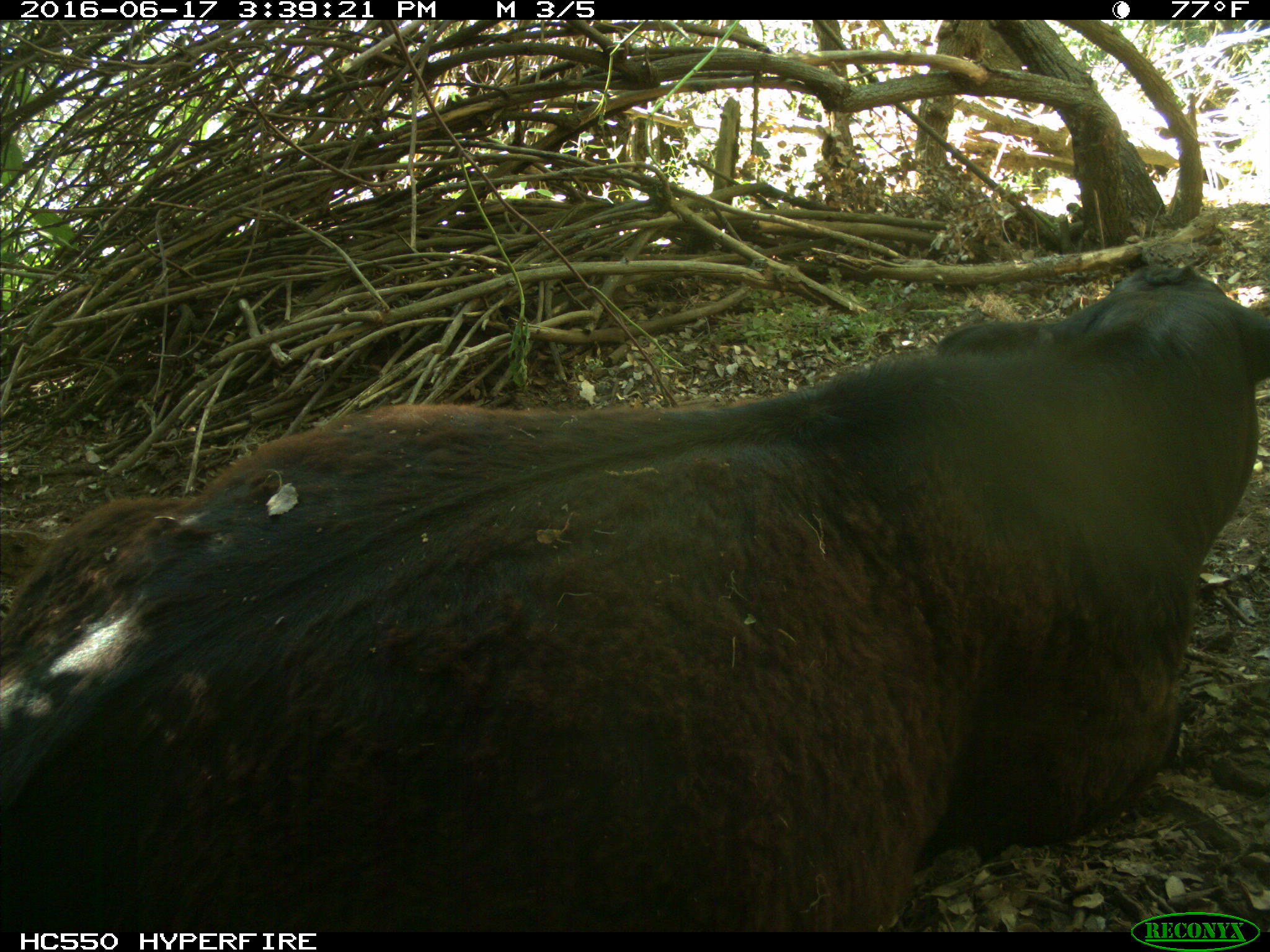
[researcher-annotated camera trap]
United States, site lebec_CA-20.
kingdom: Animalia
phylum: Chordata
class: Mammalia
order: Artiodactyla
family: Bovidae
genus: Bos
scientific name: Bos taurus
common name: domestic cow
Bos taurus (domestic cow).